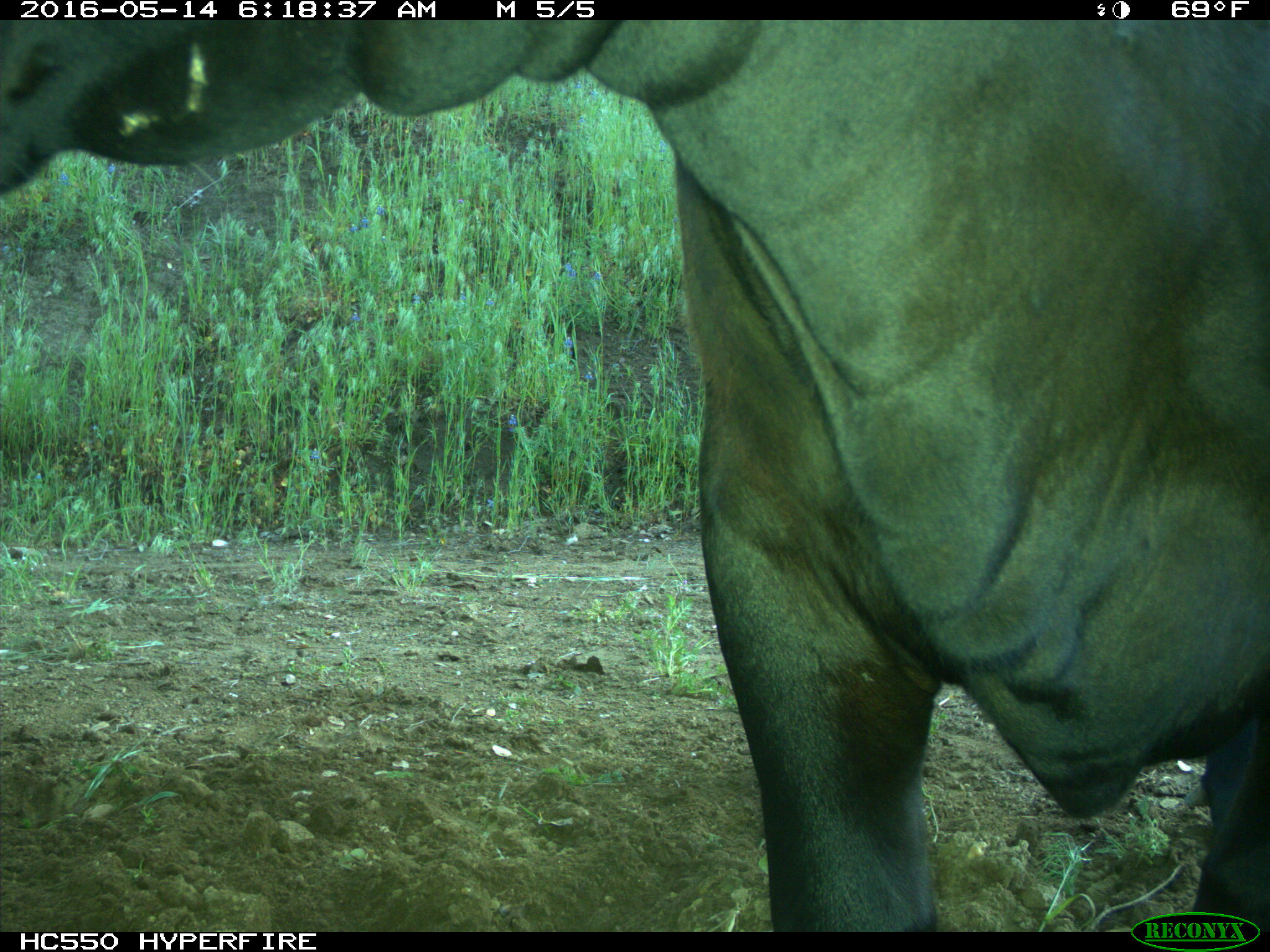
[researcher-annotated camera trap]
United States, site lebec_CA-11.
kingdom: Animalia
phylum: Chordata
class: Mammalia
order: Artiodactyla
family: Bovidae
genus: Bos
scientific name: Bos taurus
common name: domestic cow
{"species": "Bos taurus (domestic cow)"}